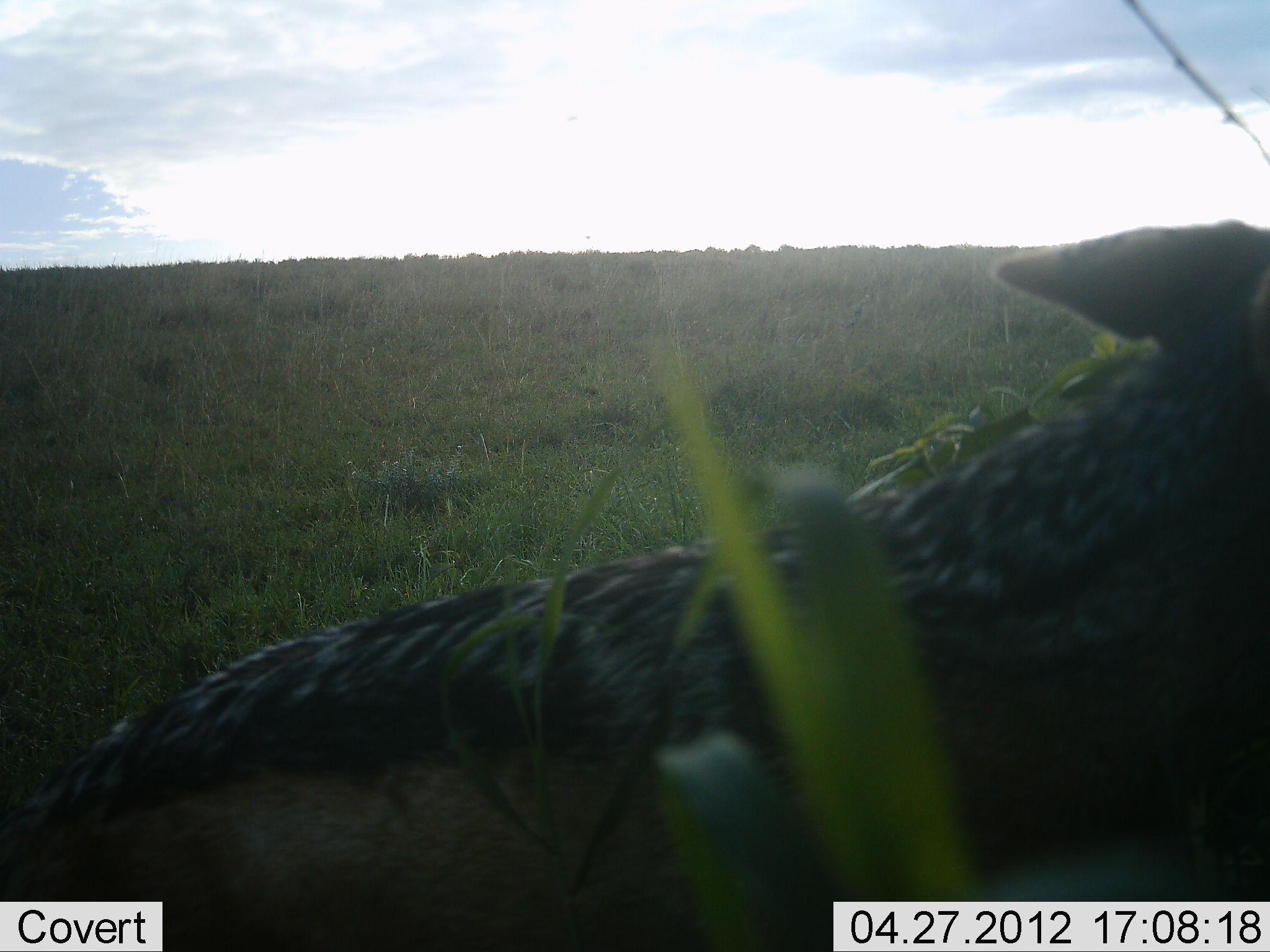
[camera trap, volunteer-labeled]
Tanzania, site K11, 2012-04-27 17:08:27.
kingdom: Animalia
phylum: Chordata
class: Mammalia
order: Carnivora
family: Canidae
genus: Lupulella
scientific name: Lupulella mesomelas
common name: black-backed jackal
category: jackal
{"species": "jackal (black-backed jackal) (Lupulella mesomelas)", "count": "1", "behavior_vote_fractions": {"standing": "57%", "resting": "24%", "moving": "19%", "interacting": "0%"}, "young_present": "0%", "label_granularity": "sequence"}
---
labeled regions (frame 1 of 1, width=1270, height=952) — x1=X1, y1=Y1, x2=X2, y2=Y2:
animal: x1=1, y1=219, x2=1270, y2=951